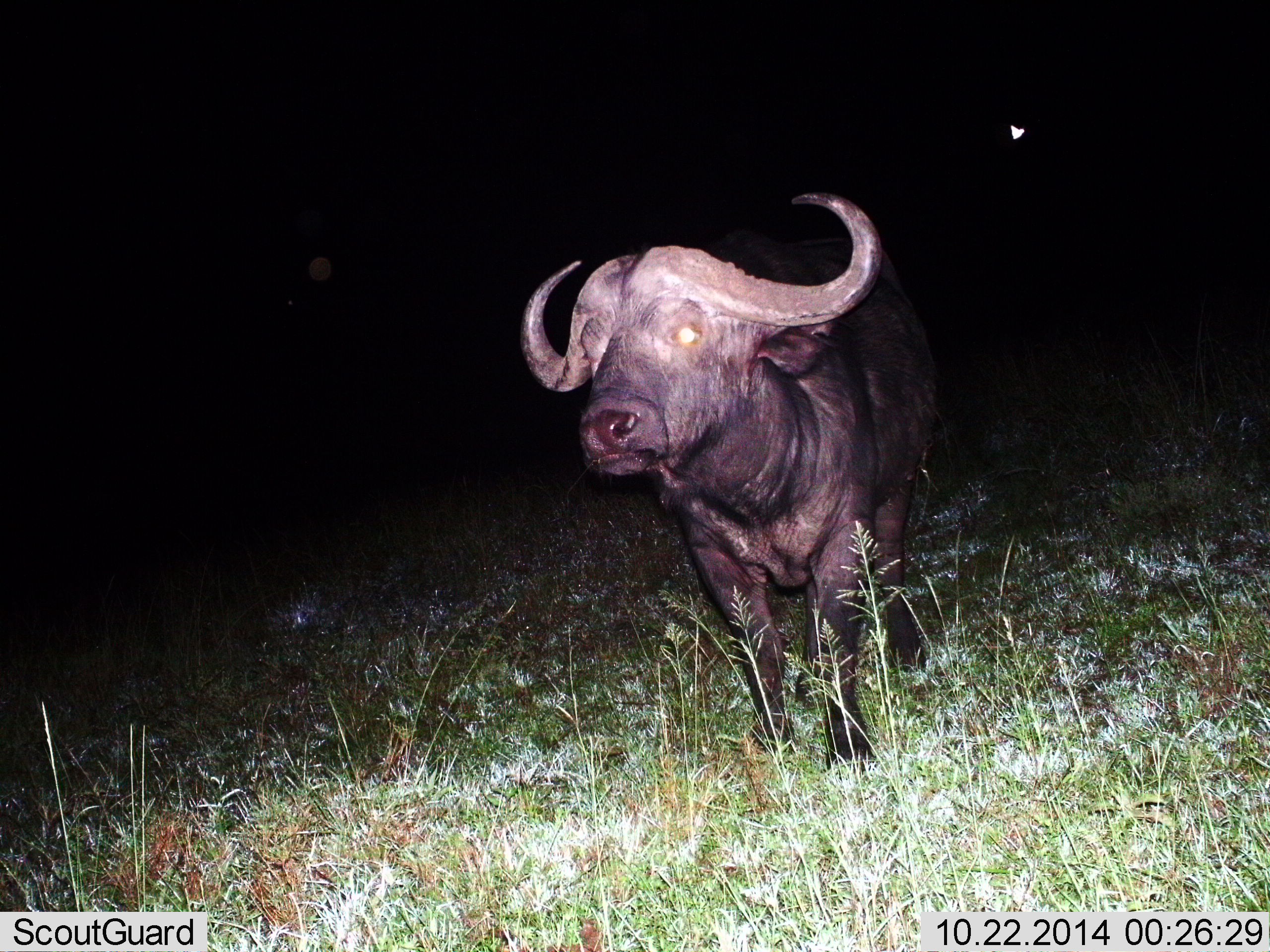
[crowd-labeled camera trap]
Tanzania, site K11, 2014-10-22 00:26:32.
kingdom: Animalia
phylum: Chordata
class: Mammalia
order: Artiodactyla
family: Bovidae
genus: Syncerus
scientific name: Syncerus caffer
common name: cape buffalo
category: buffalo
Buffalo (cape buffalo) (Syncerus caffer), count 1. Behavior (volunteer vote fractions): standing 100%, resting 0%, moving 0%, interacting 0%. Young present (vote fraction): 0%. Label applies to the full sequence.